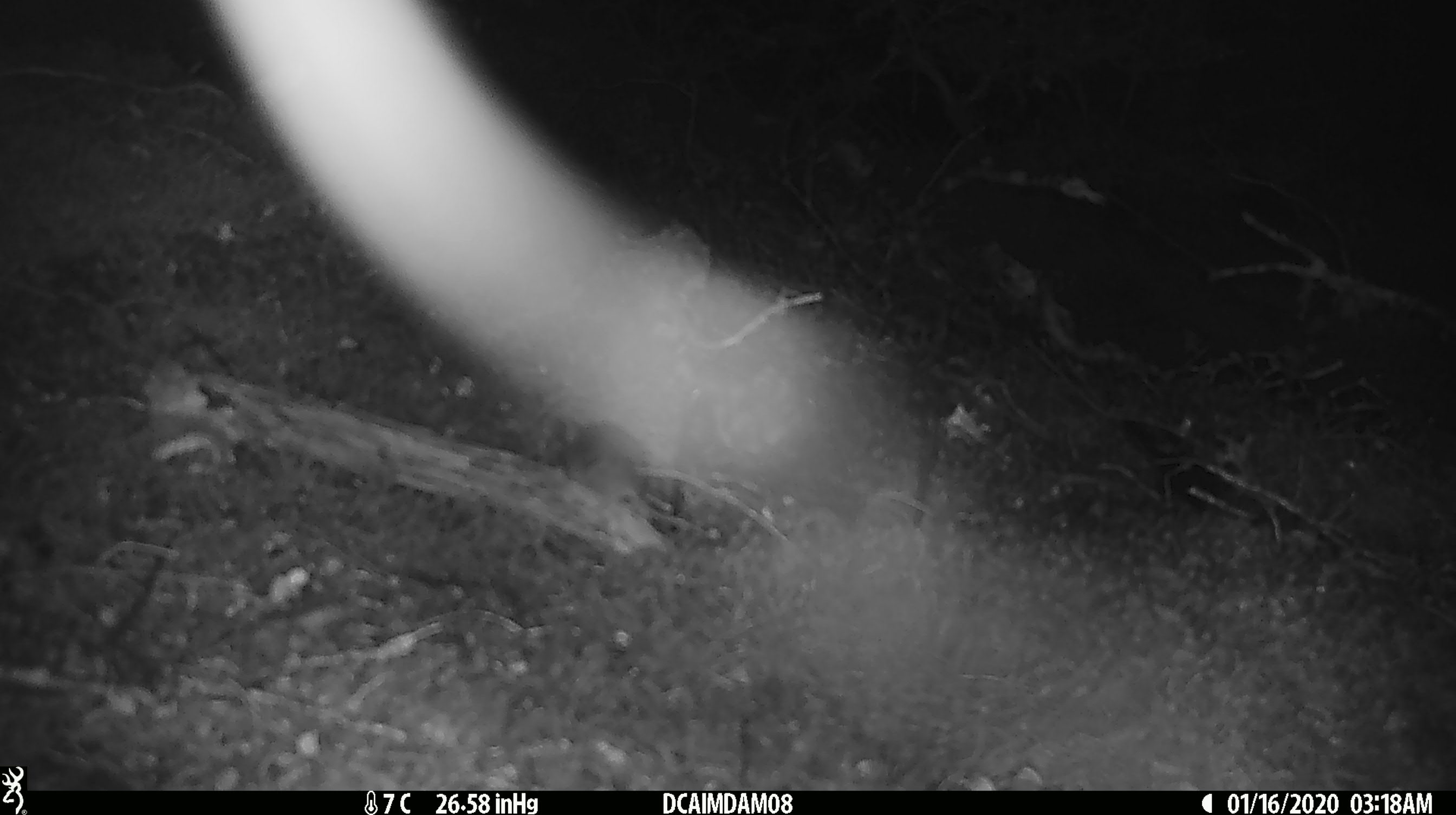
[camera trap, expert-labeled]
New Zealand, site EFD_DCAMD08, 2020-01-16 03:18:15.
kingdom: Animalia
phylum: Chordata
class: Mammalia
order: Rodentia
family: Muridae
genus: Mus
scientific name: Mus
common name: mouse